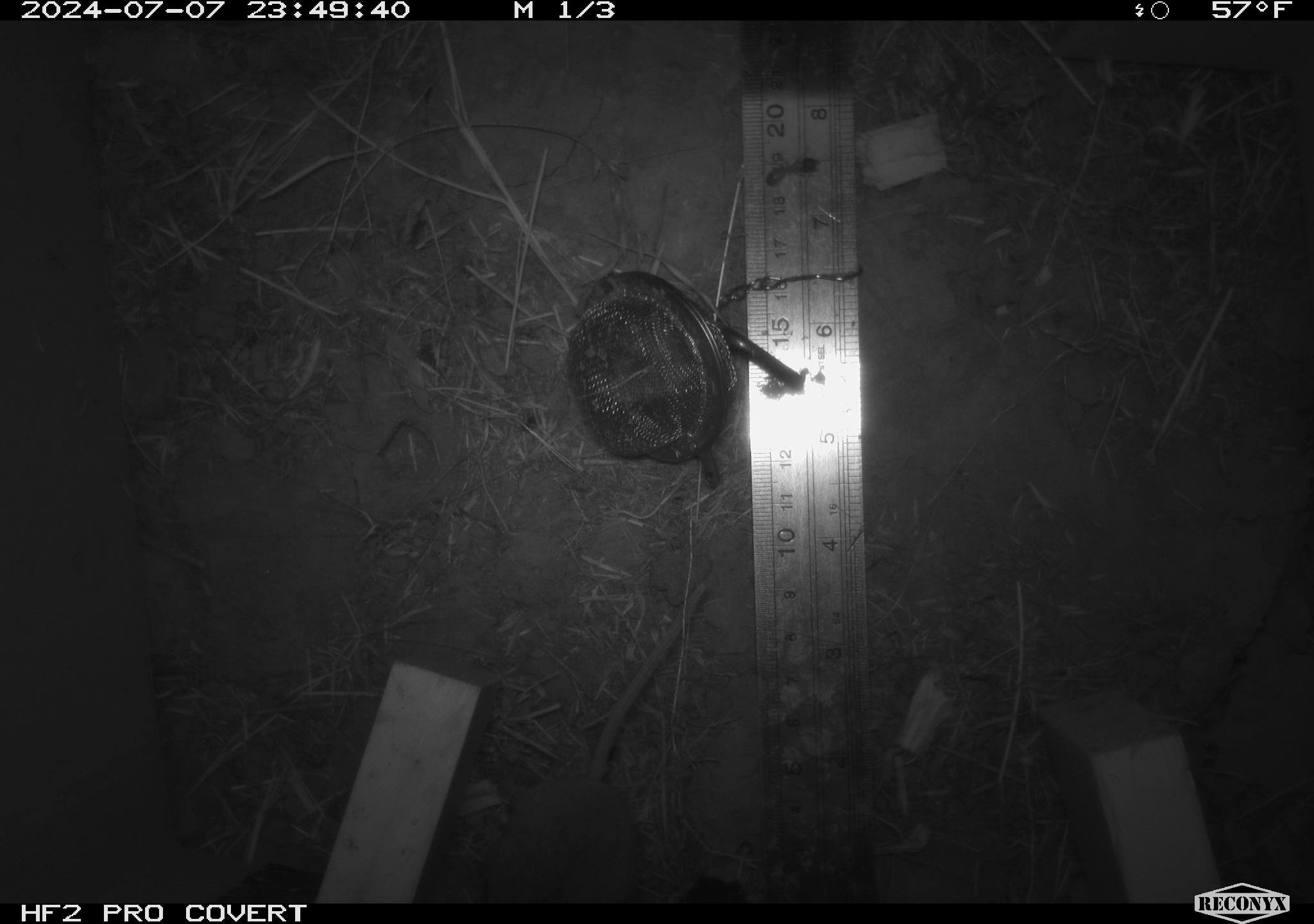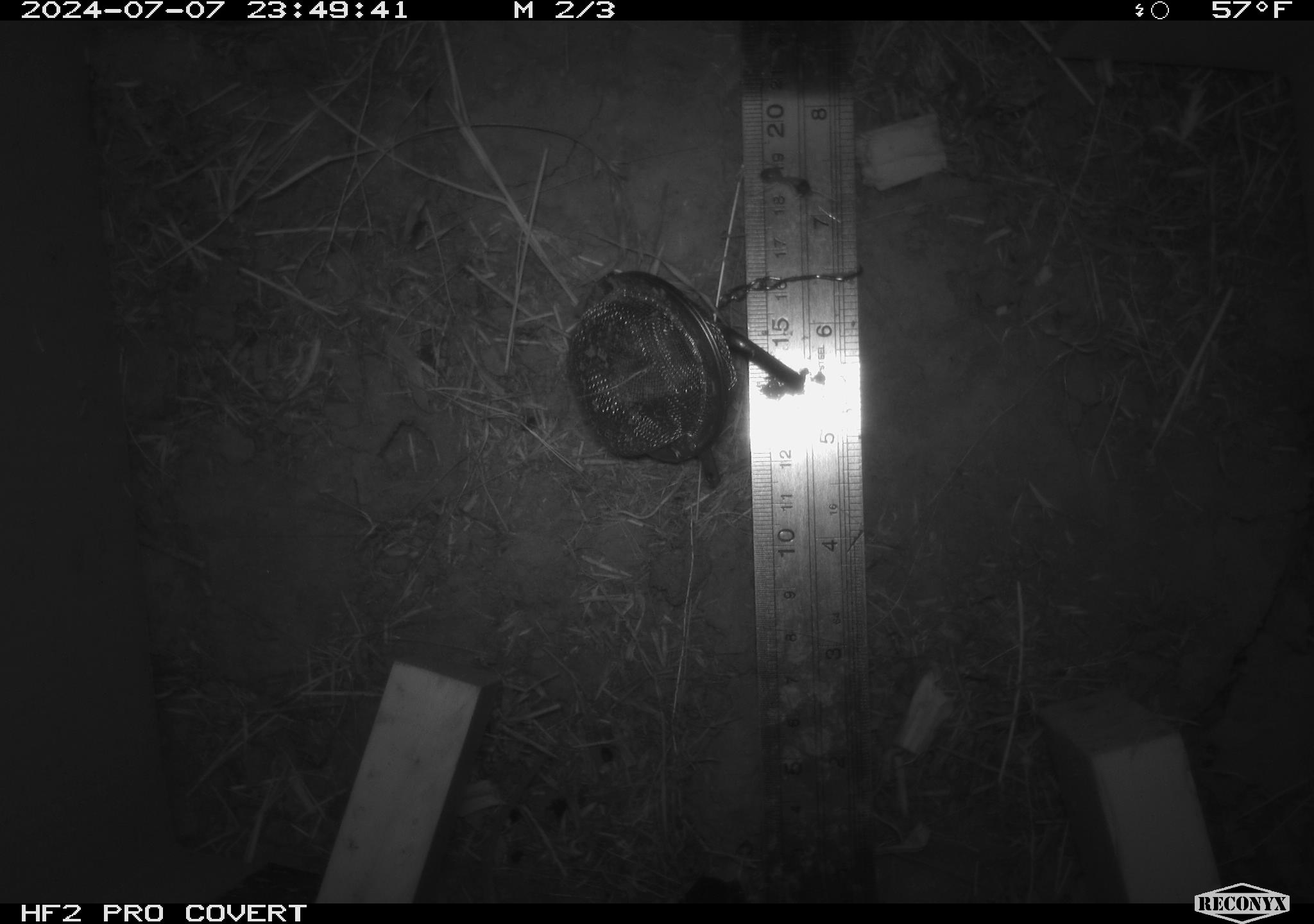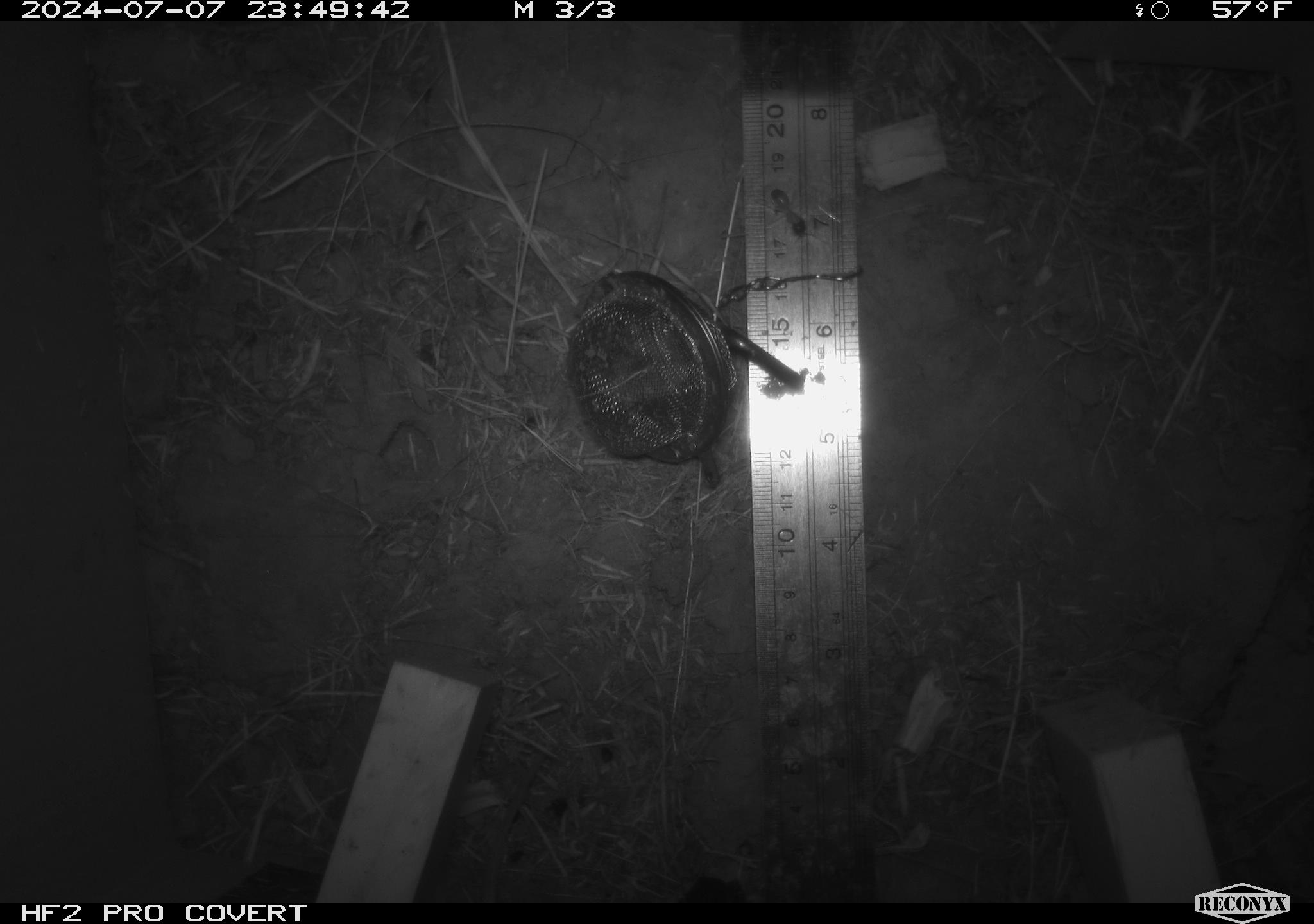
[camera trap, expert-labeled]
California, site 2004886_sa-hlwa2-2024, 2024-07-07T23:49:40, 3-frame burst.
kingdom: Animalia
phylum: Chordata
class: Mammalia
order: Rodentia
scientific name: Rodentia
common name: mouse species